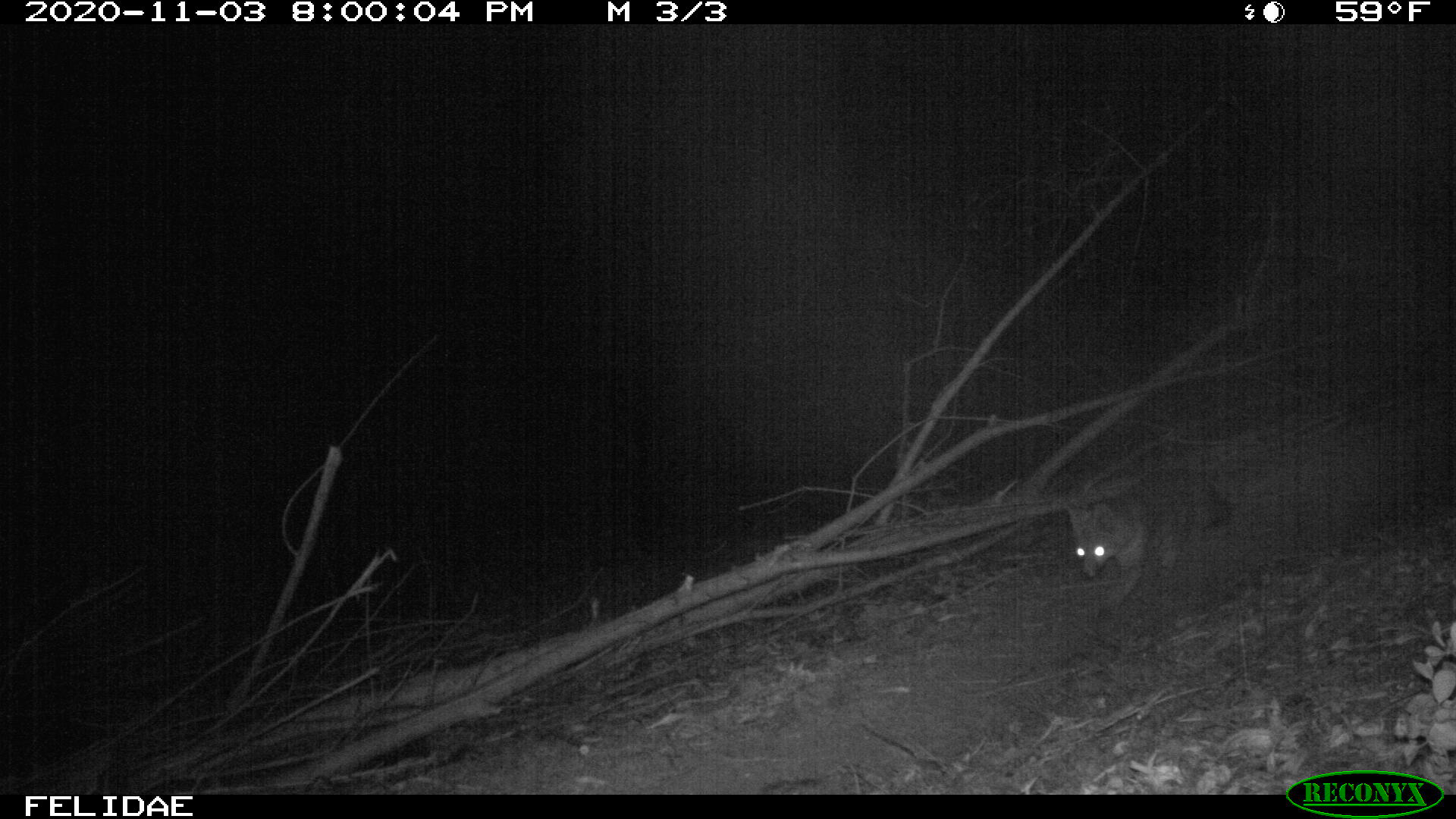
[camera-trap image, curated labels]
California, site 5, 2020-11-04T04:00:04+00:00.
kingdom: Animalia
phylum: Chordata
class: Mammalia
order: Carnivora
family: Canidae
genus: Urocyon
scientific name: Urocyon cinereoargenteus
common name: gray fox